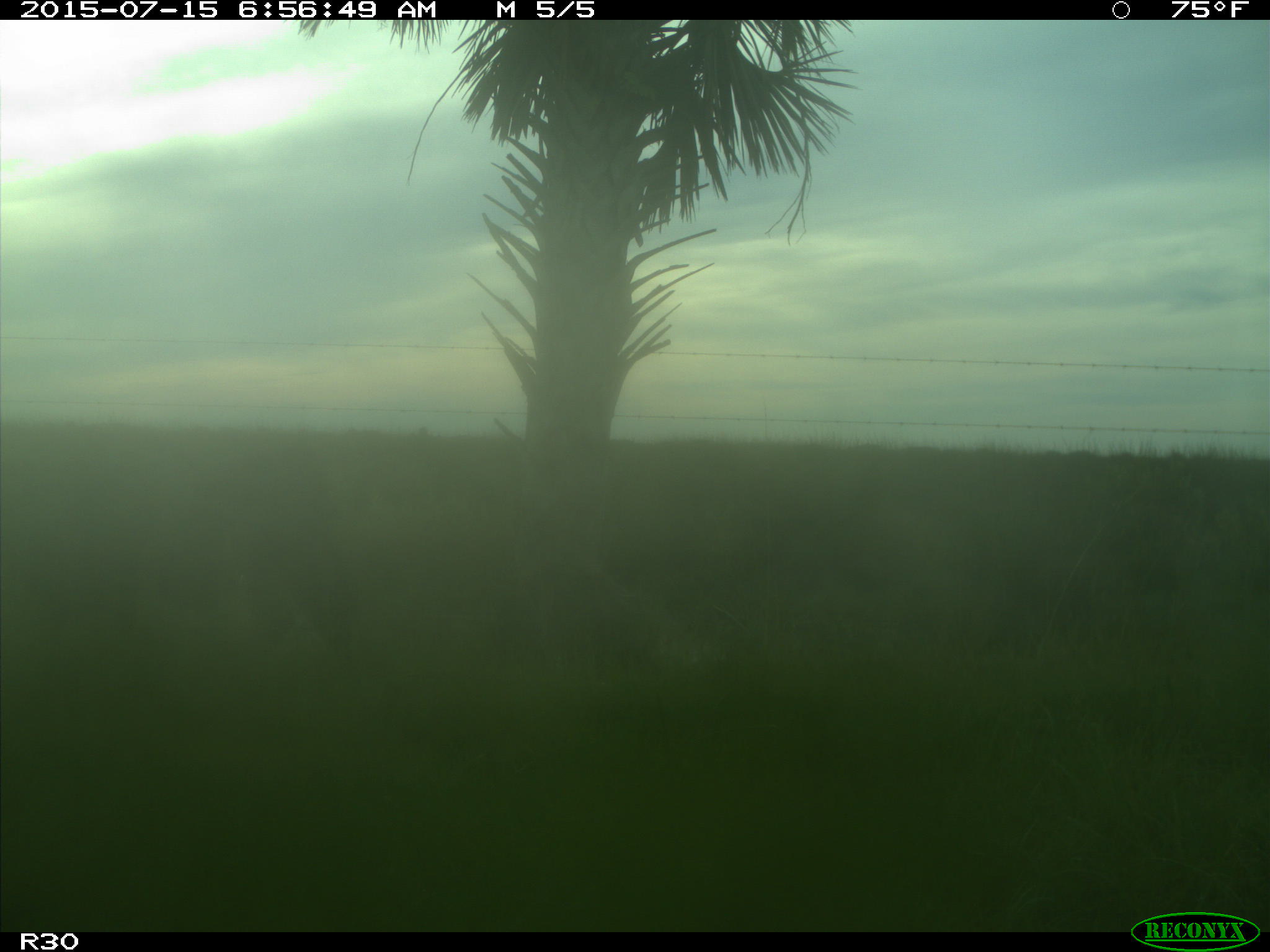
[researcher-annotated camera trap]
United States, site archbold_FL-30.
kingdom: Animalia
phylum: Chordata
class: Mammalia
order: Artiodactyla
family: Bovidae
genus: Bos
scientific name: Bos taurus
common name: domestic cow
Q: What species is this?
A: Bos taurus (domestic cow).